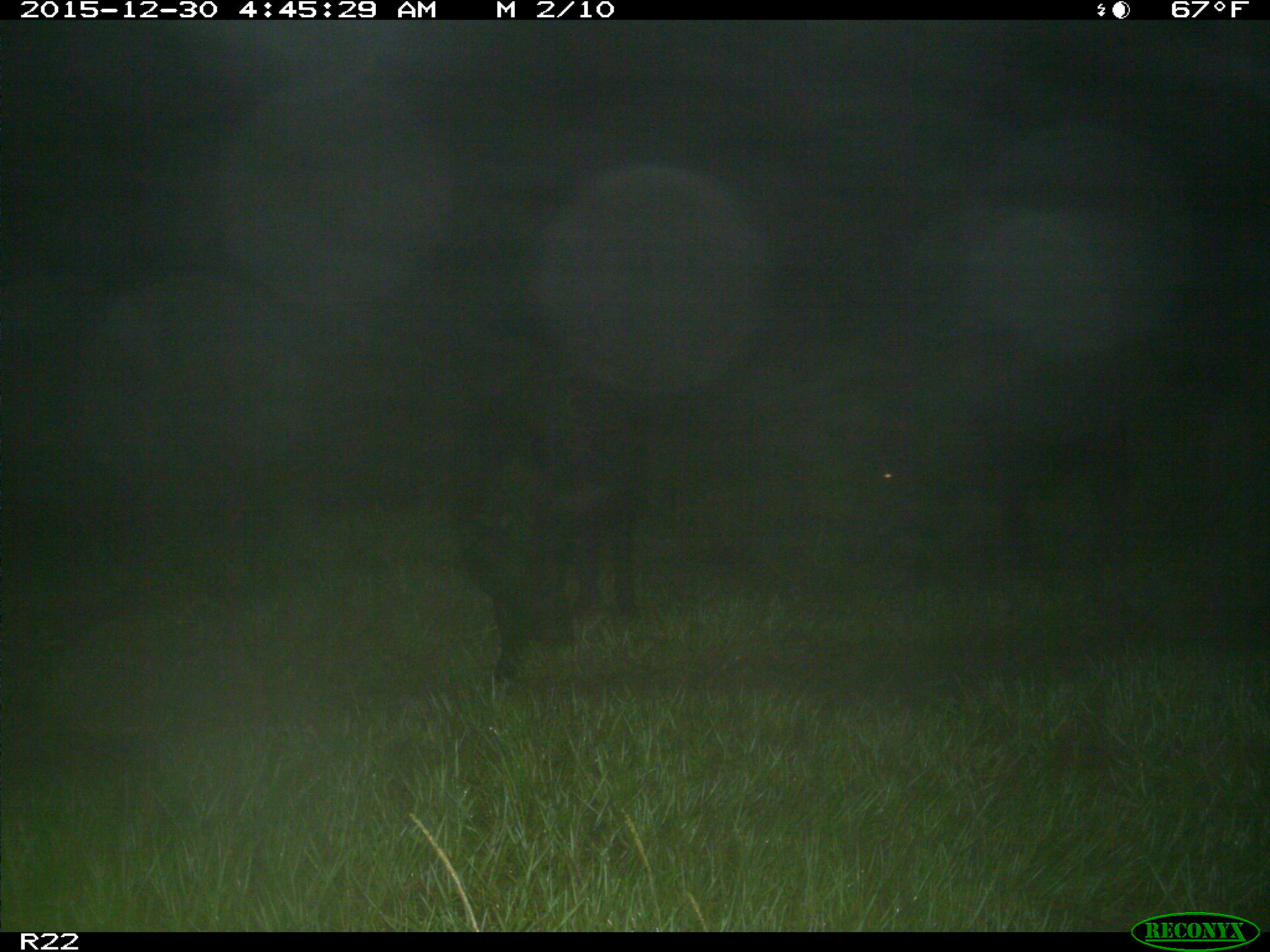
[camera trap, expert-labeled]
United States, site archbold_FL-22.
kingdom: Animalia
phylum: Chordata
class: Mammalia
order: Artiodactyla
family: Suidae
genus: Sus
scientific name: Sus scrofa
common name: wild boar